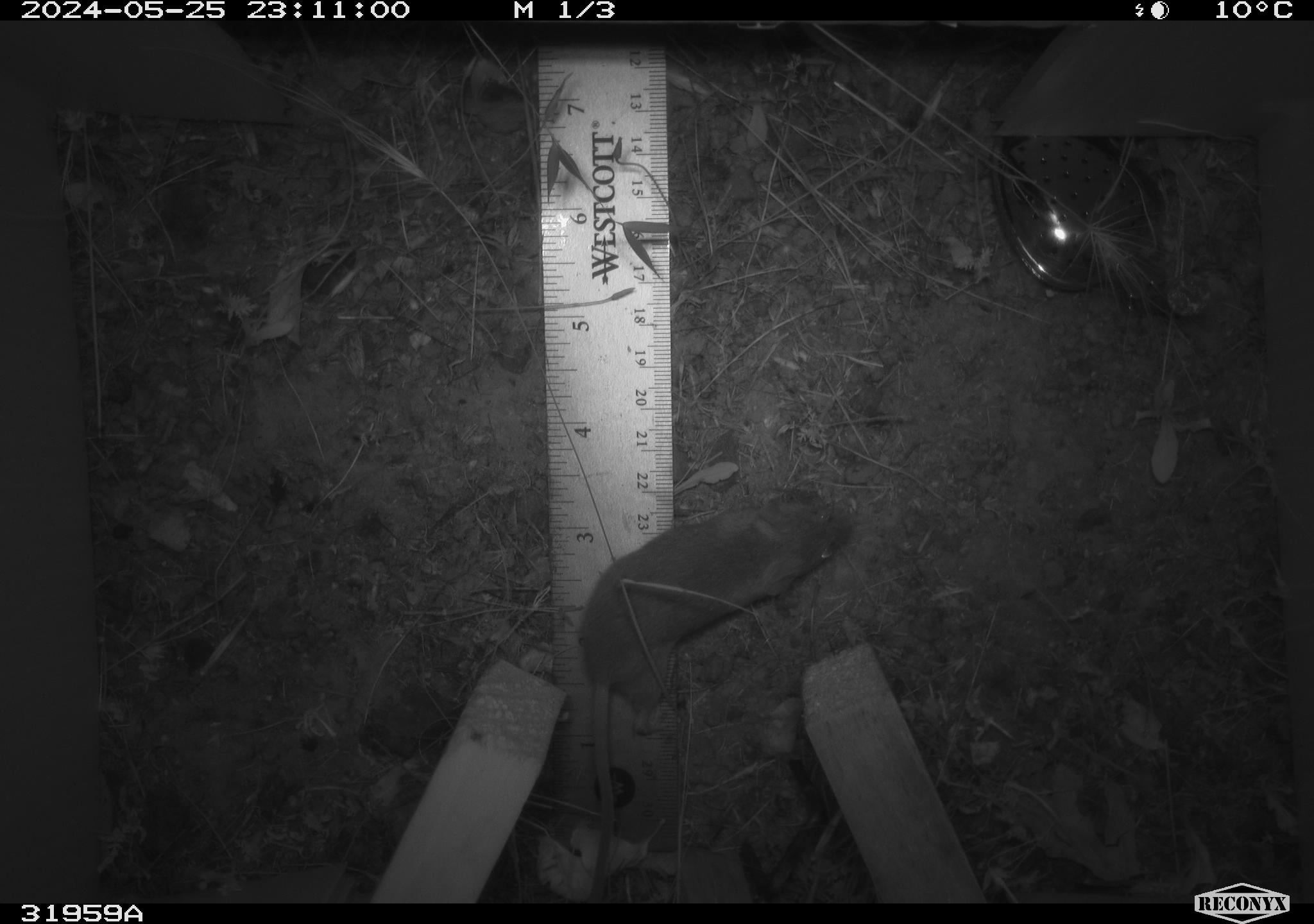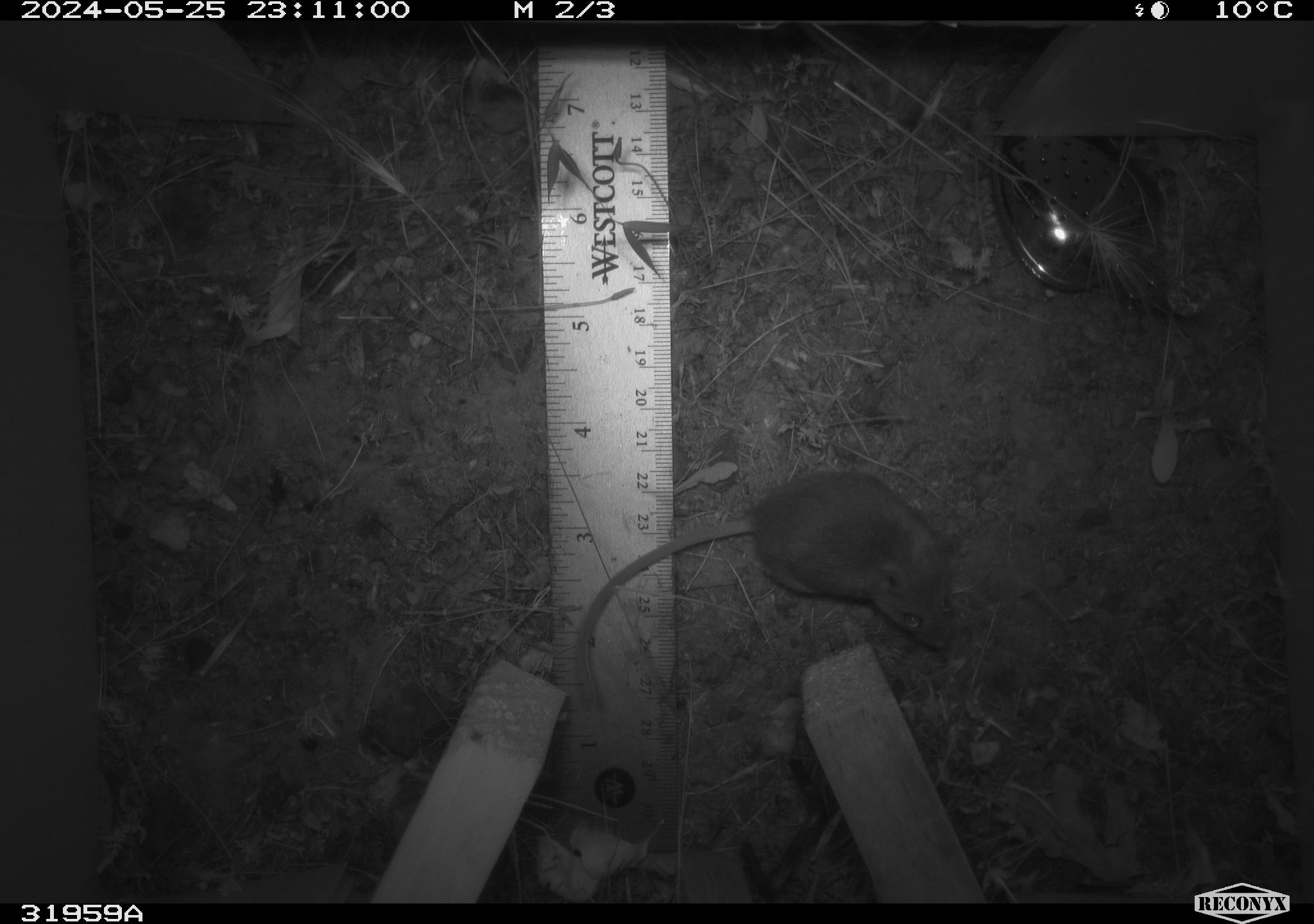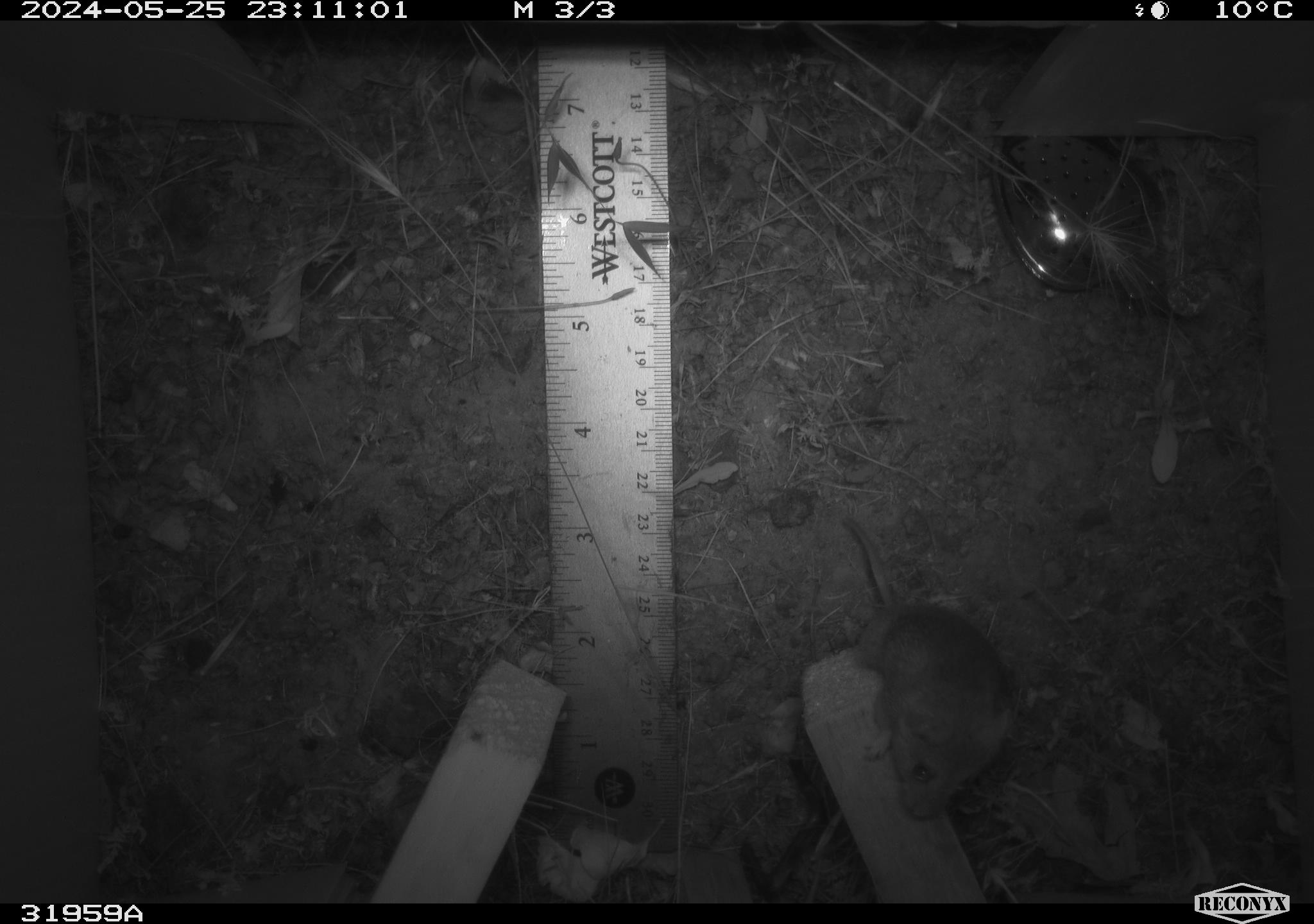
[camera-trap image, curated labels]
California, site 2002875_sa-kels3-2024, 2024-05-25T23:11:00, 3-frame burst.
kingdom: Animalia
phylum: Chordata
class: Mammalia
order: Rodentia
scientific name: Rodentia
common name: rodent